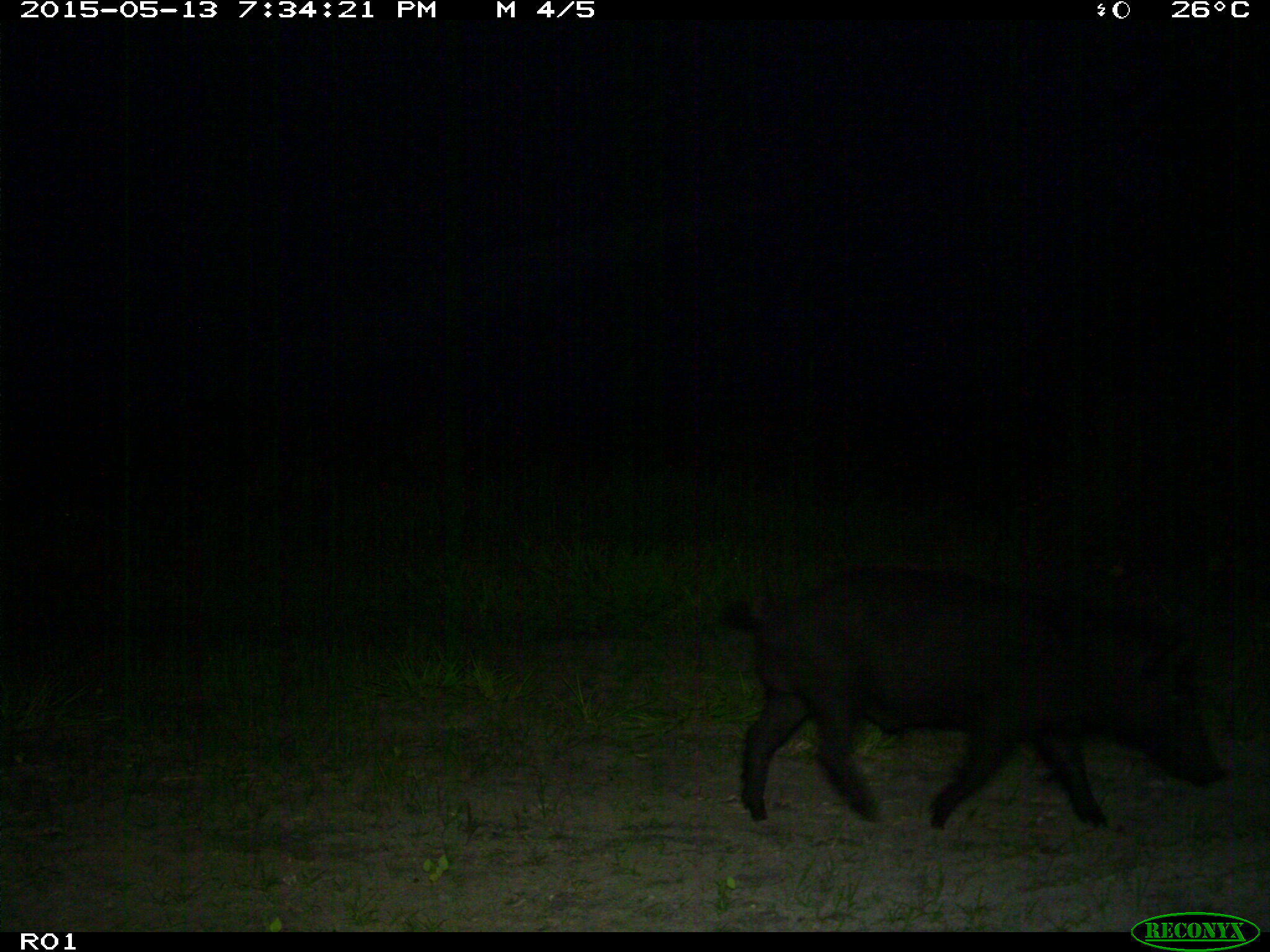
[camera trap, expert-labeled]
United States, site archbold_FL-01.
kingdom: Animalia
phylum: Chordata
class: Mammalia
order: Artiodactyla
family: Suidae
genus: Sus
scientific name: Sus scrofa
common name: wild boar